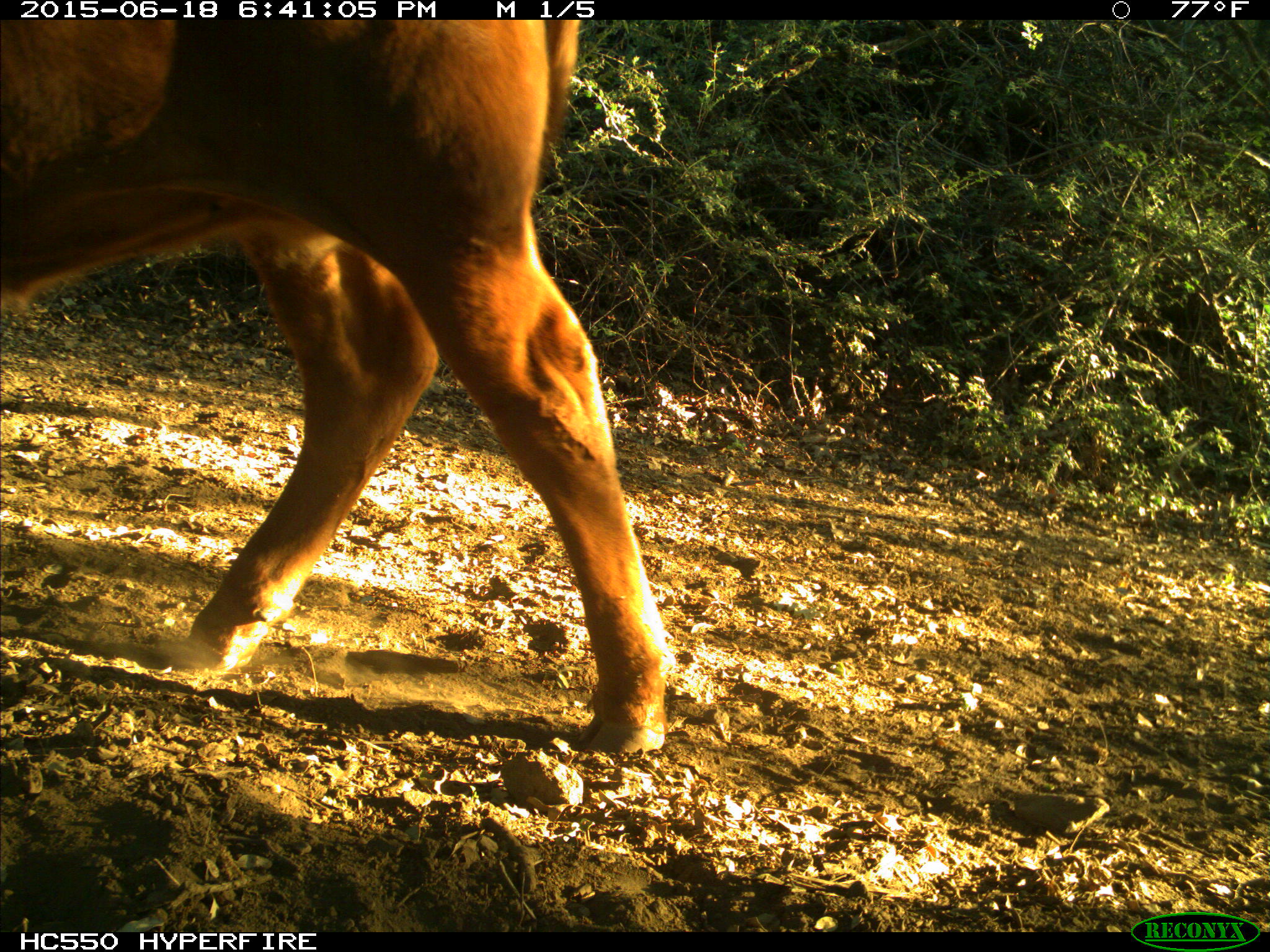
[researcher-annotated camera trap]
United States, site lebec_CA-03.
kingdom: Animalia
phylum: Chordata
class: Mammalia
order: Artiodactyla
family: Bovidae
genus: Bos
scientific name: Bos taurus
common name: domestic cow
Bos taurus (domestic cow).